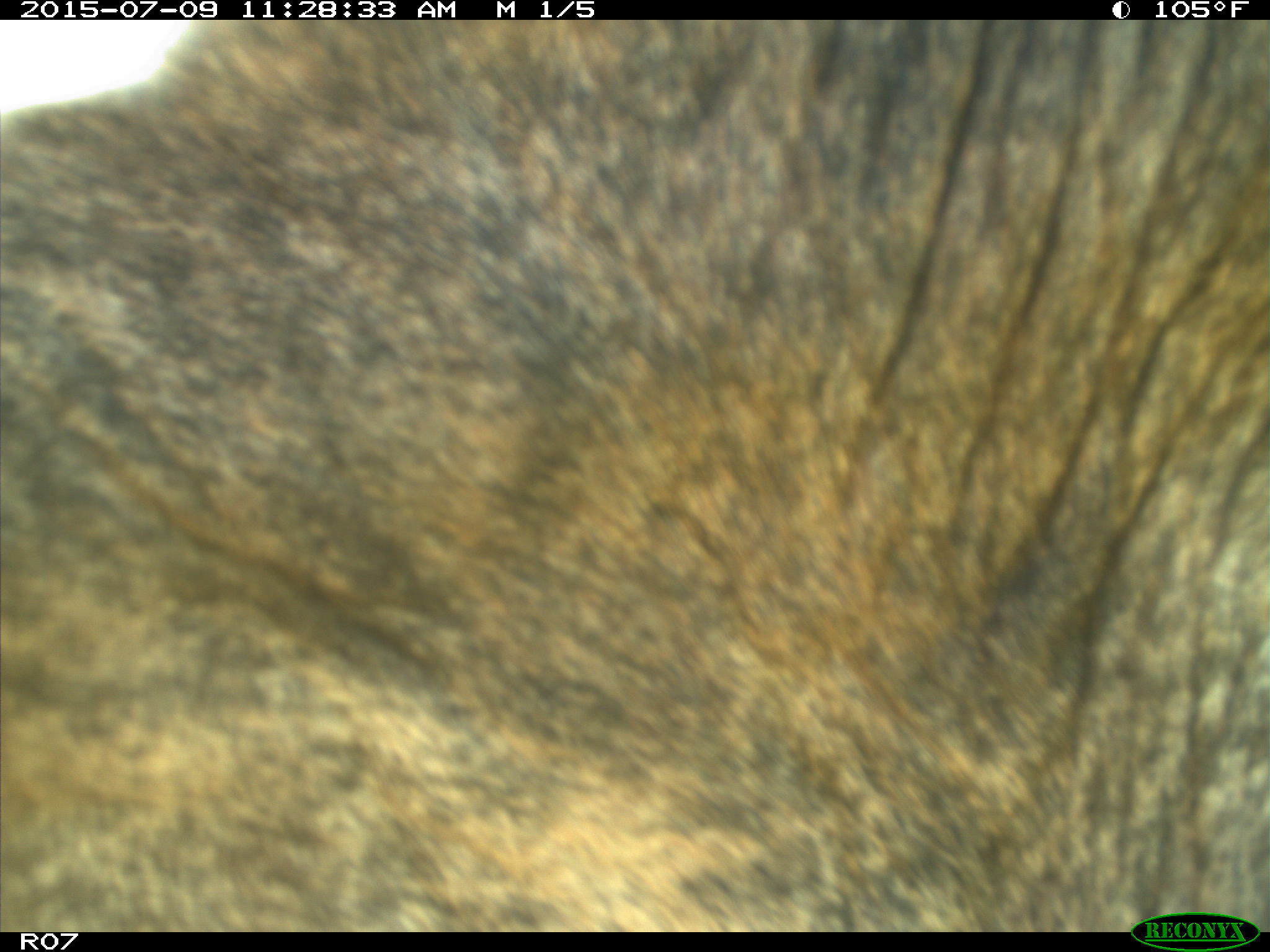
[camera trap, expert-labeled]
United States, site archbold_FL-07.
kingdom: Animalia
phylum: Chordata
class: Mammalia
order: Artiodactyla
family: Bovidae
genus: Bos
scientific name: Bos taurus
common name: domestic cow